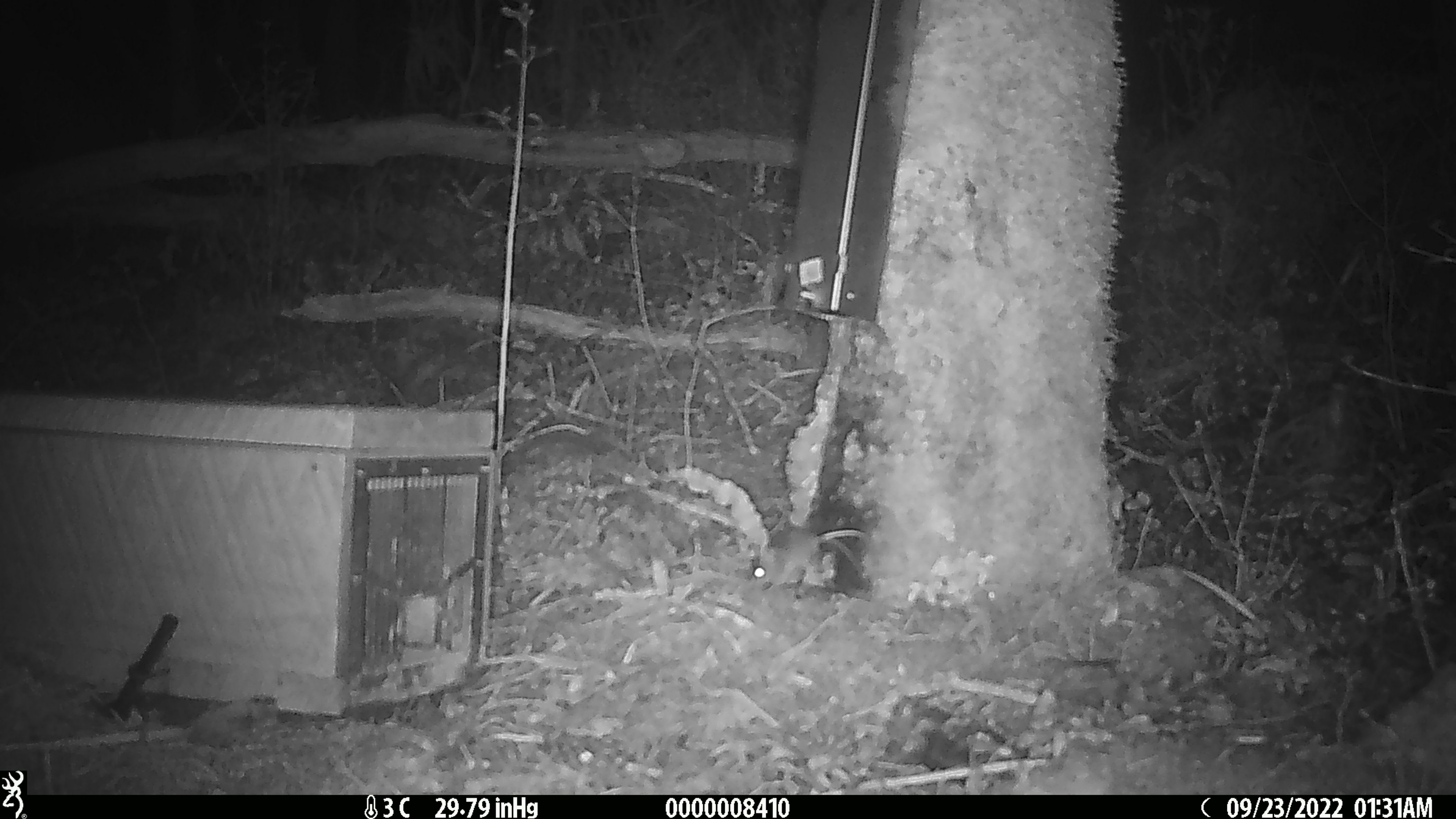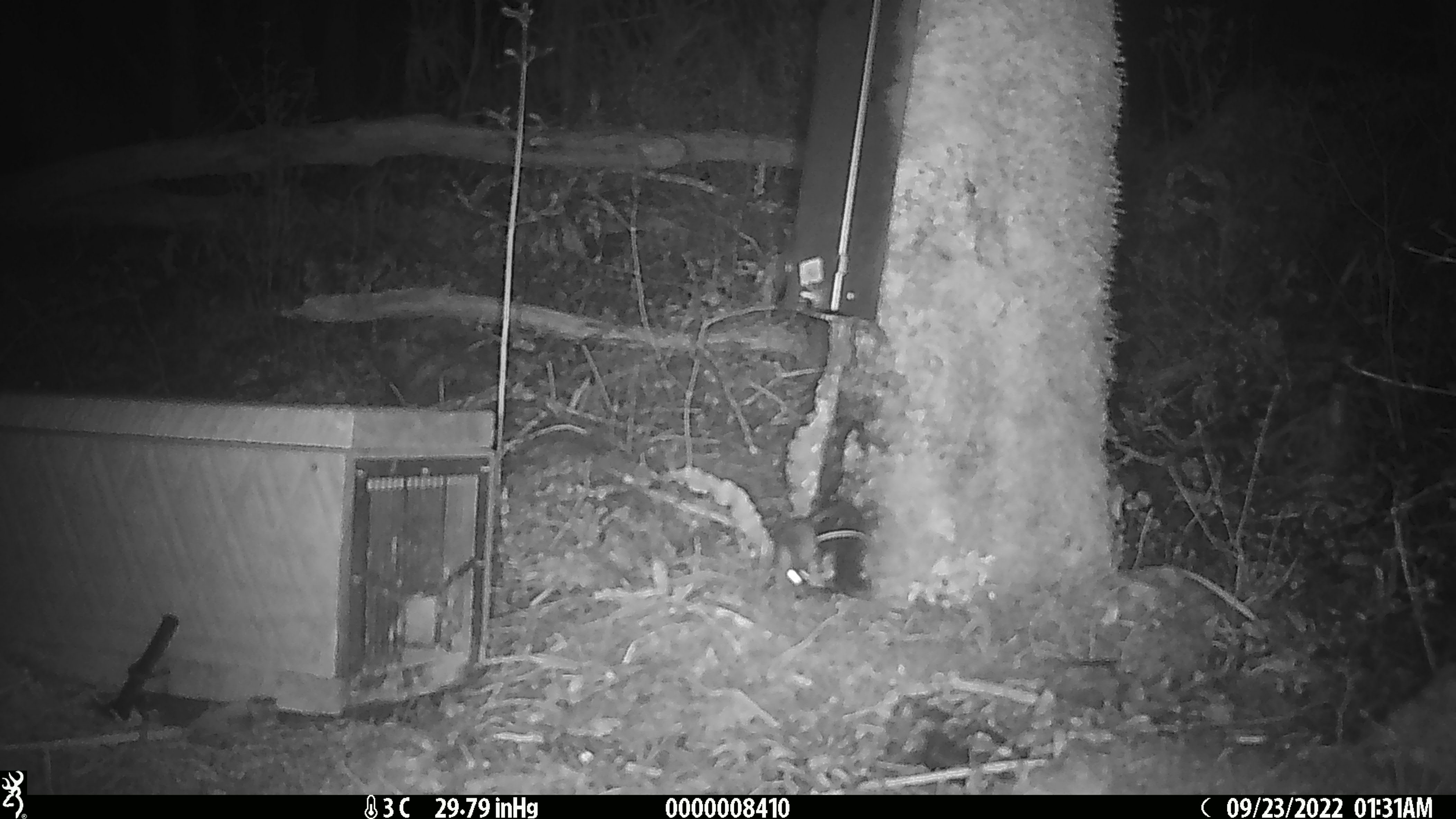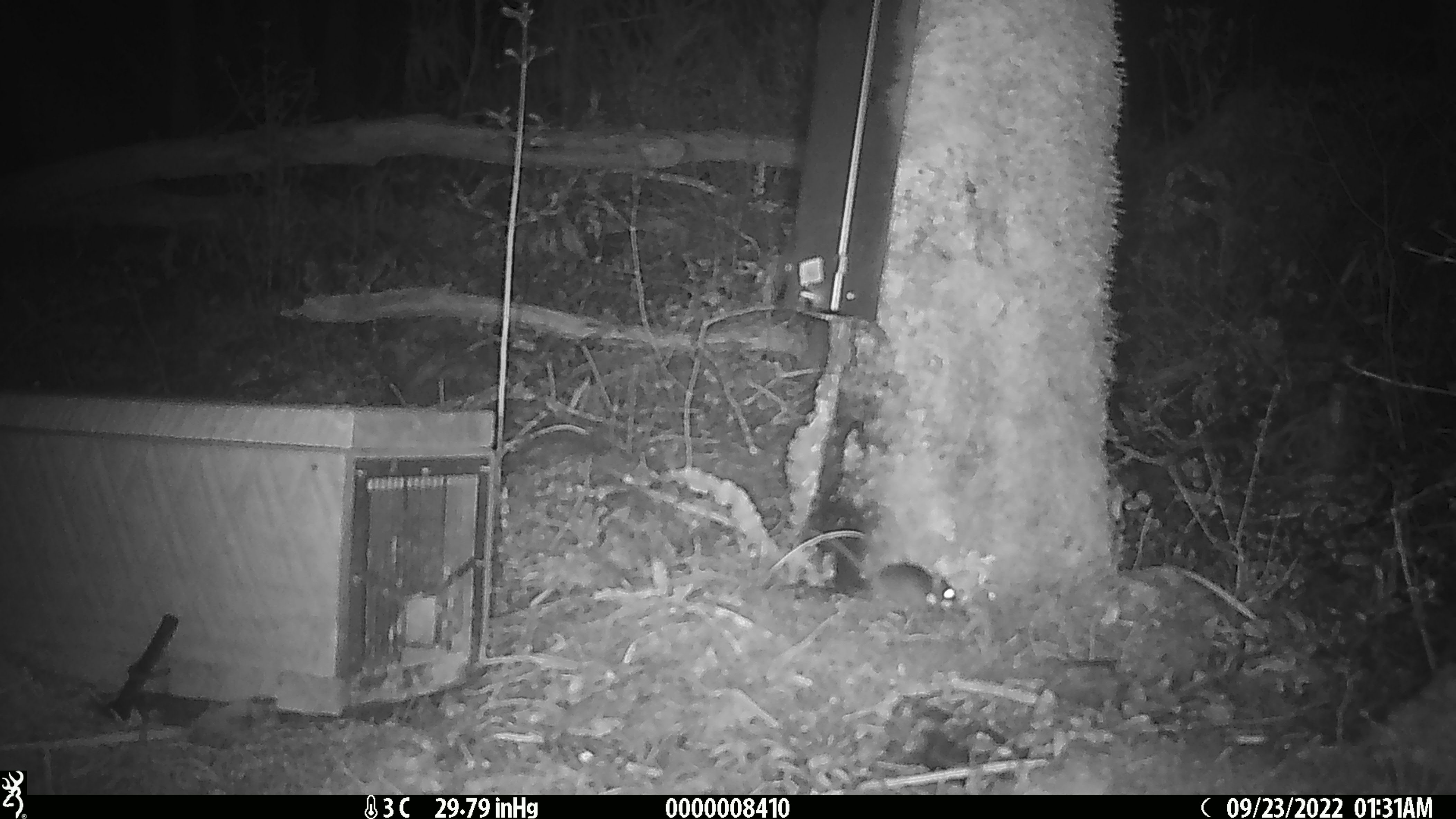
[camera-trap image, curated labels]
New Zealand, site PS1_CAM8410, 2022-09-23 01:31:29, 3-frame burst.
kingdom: Animalia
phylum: Chordata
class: Mammalia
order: Rodentia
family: Muridae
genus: Mus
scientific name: Mus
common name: mouse